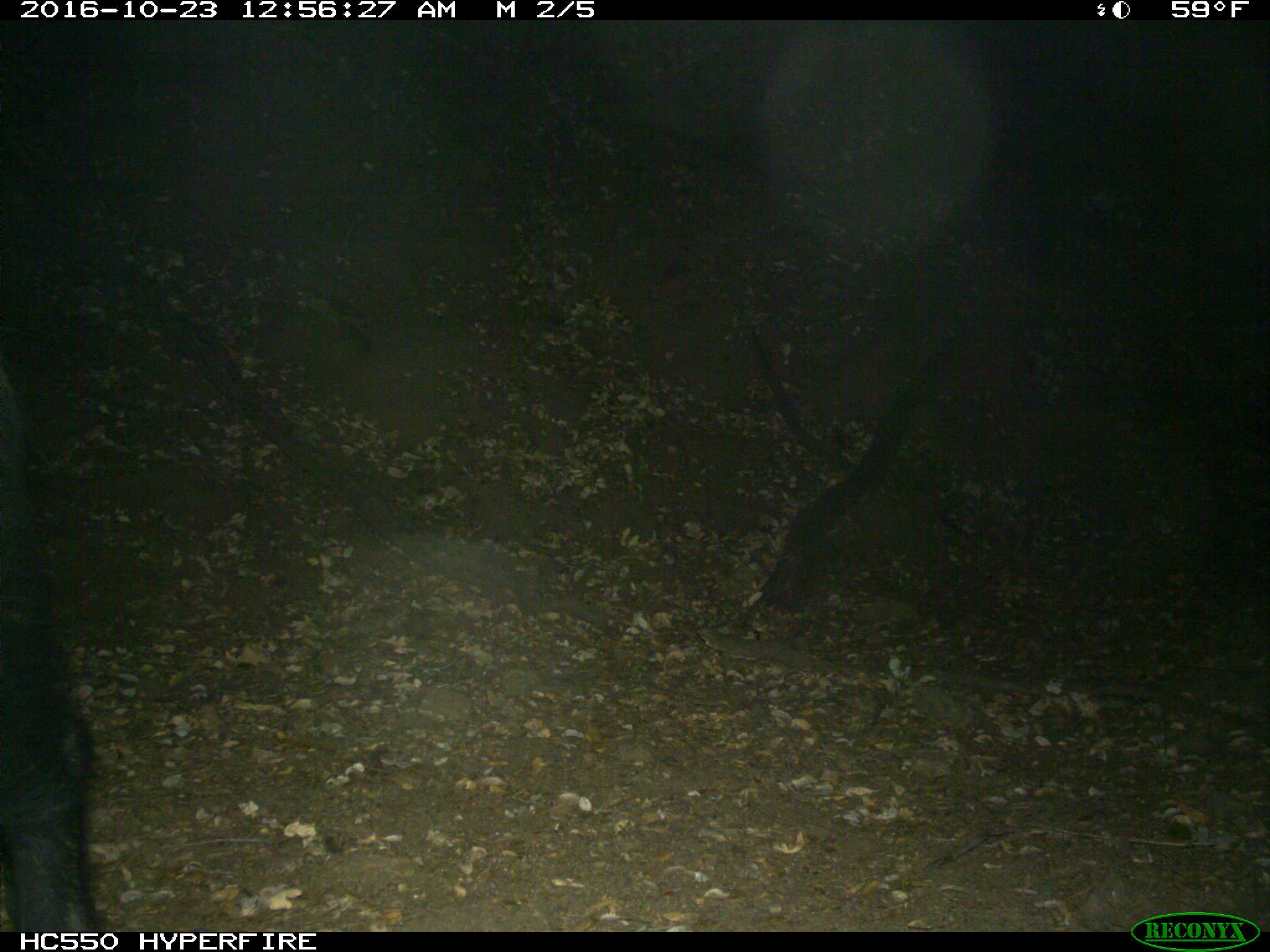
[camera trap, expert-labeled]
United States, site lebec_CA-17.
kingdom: Animalia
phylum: Chordata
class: Mammalia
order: Artiodactyla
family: Suidae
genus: Sus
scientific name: Sus scrofa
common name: wild boar